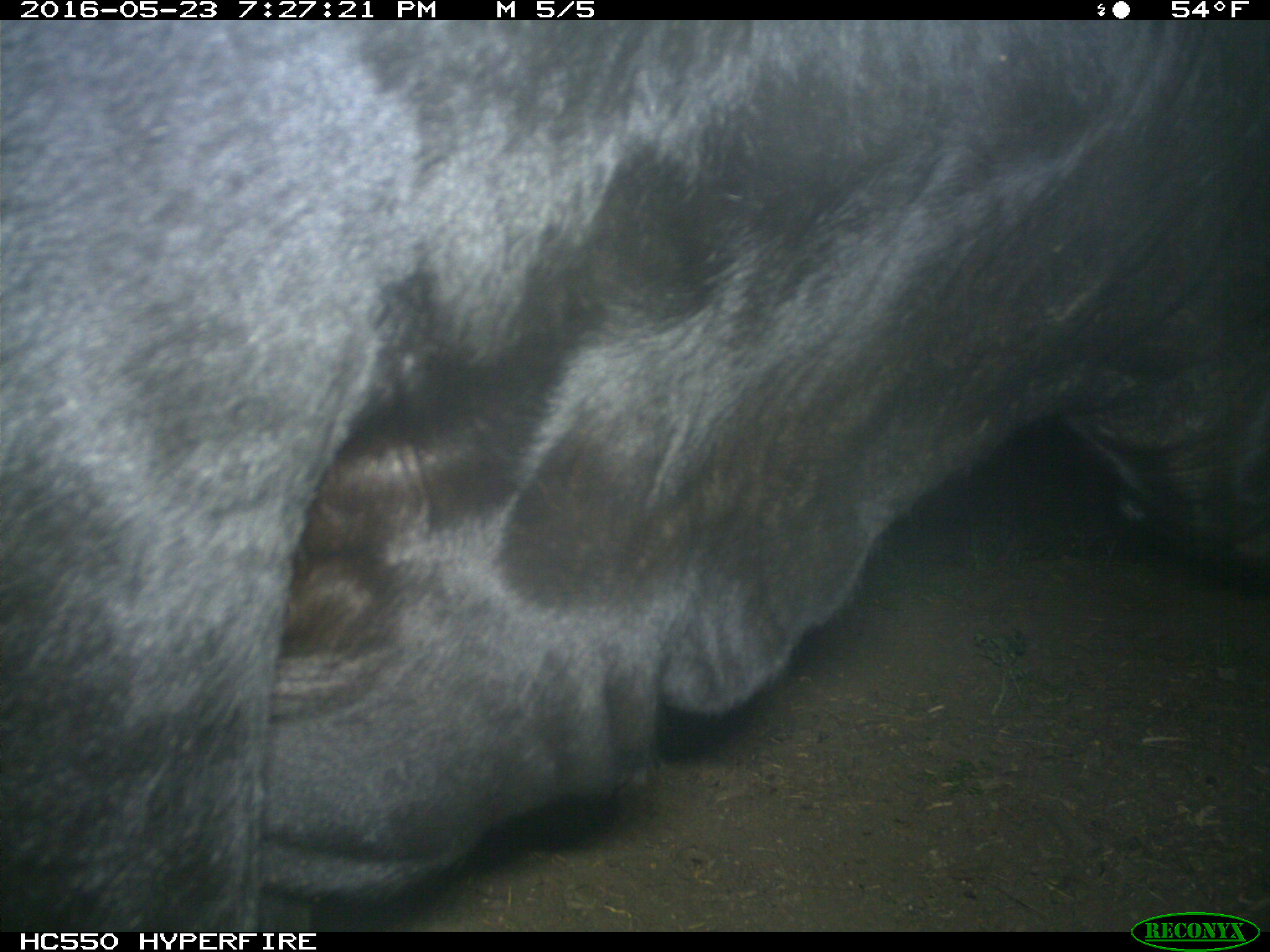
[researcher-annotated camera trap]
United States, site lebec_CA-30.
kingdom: Animalia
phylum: Chordata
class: Mammalia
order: Artiodactyla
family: Bovidae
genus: Bos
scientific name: Bos taurus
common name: domestic cow